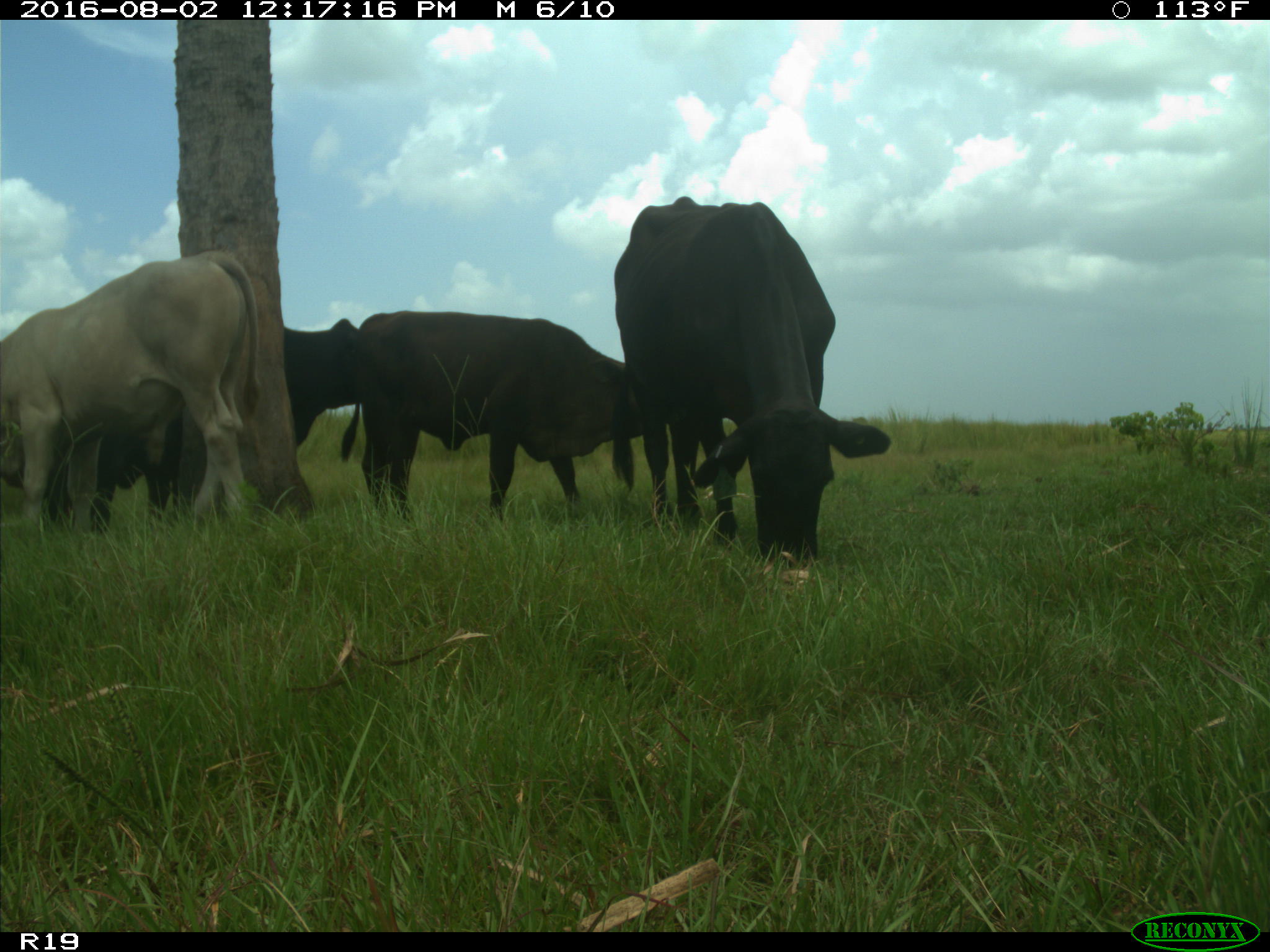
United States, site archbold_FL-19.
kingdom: Animalia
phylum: Chordata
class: Mammalia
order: Artiodactyla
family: Bovidae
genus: Bos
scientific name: Bos taurus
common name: domestic cow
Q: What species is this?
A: Bos taurus (domestic cow).